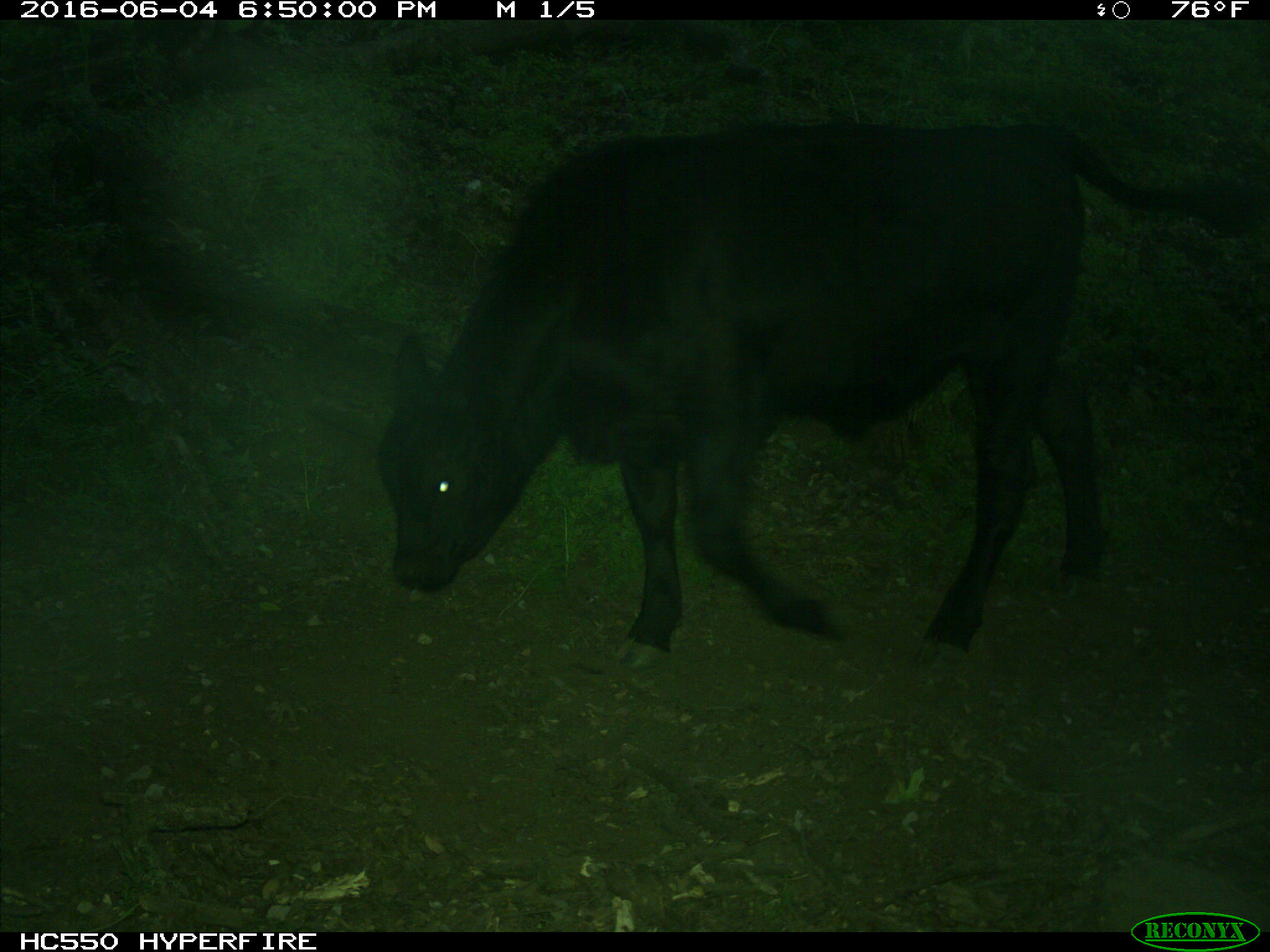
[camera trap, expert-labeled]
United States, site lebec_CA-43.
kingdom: Animalia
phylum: Chordata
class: Mammalia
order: Artiodactyla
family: Bovidae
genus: Bos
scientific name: Bos taurus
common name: domestic cow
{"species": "Bos taurus (domestic cow)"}